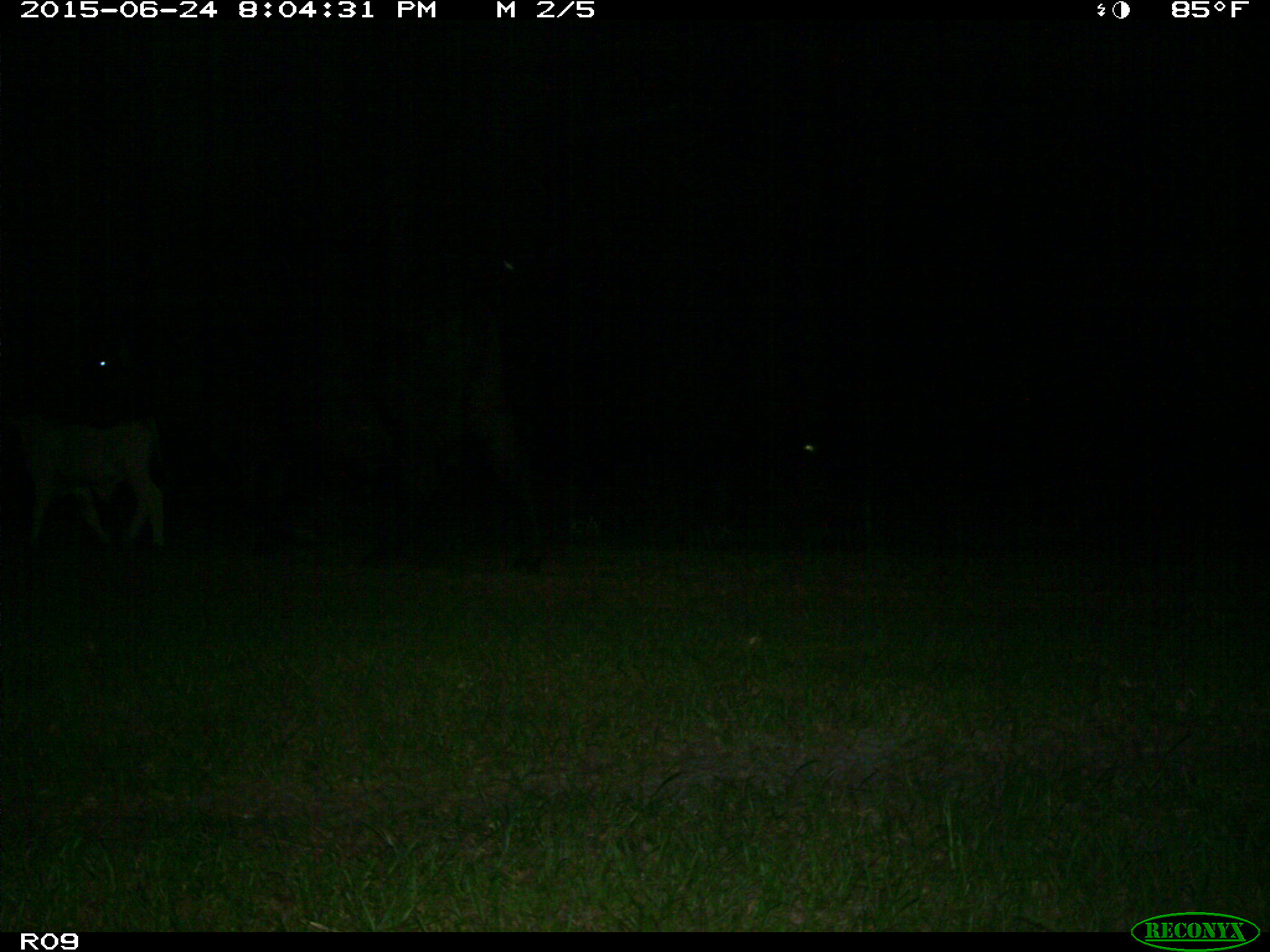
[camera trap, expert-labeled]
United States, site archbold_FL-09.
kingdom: Animalia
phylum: Chordata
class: Mammalia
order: Artiodactyla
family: Bovidae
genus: Bos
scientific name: Bos taurus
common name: domestic cow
Bos taurus (domestic cow).